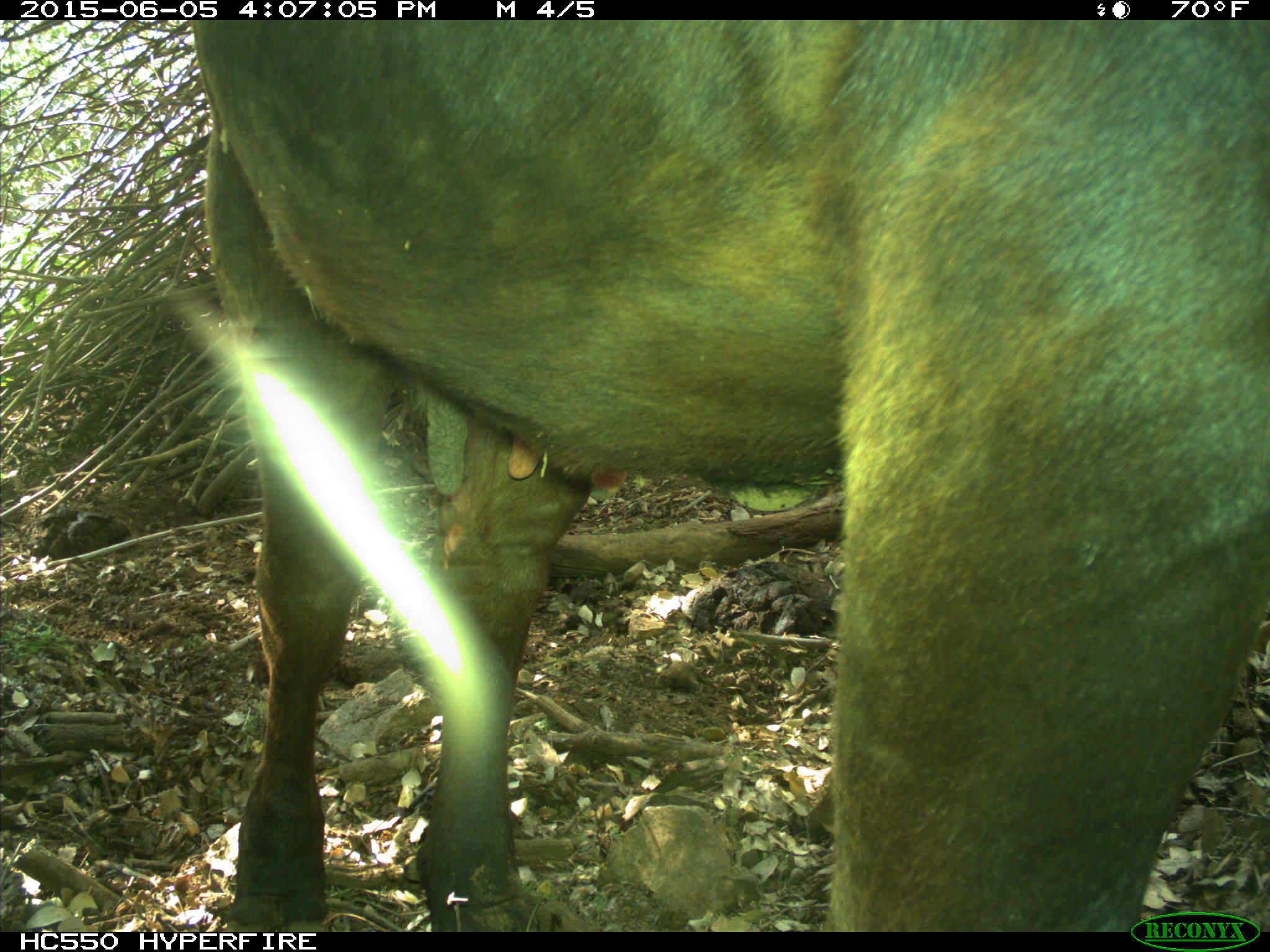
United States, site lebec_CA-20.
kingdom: Animalia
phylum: Chordata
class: Mammalia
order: Artiodactyla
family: Bovidae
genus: Bos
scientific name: Bos taurus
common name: domestic cow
Bos taurus (domestic cow).